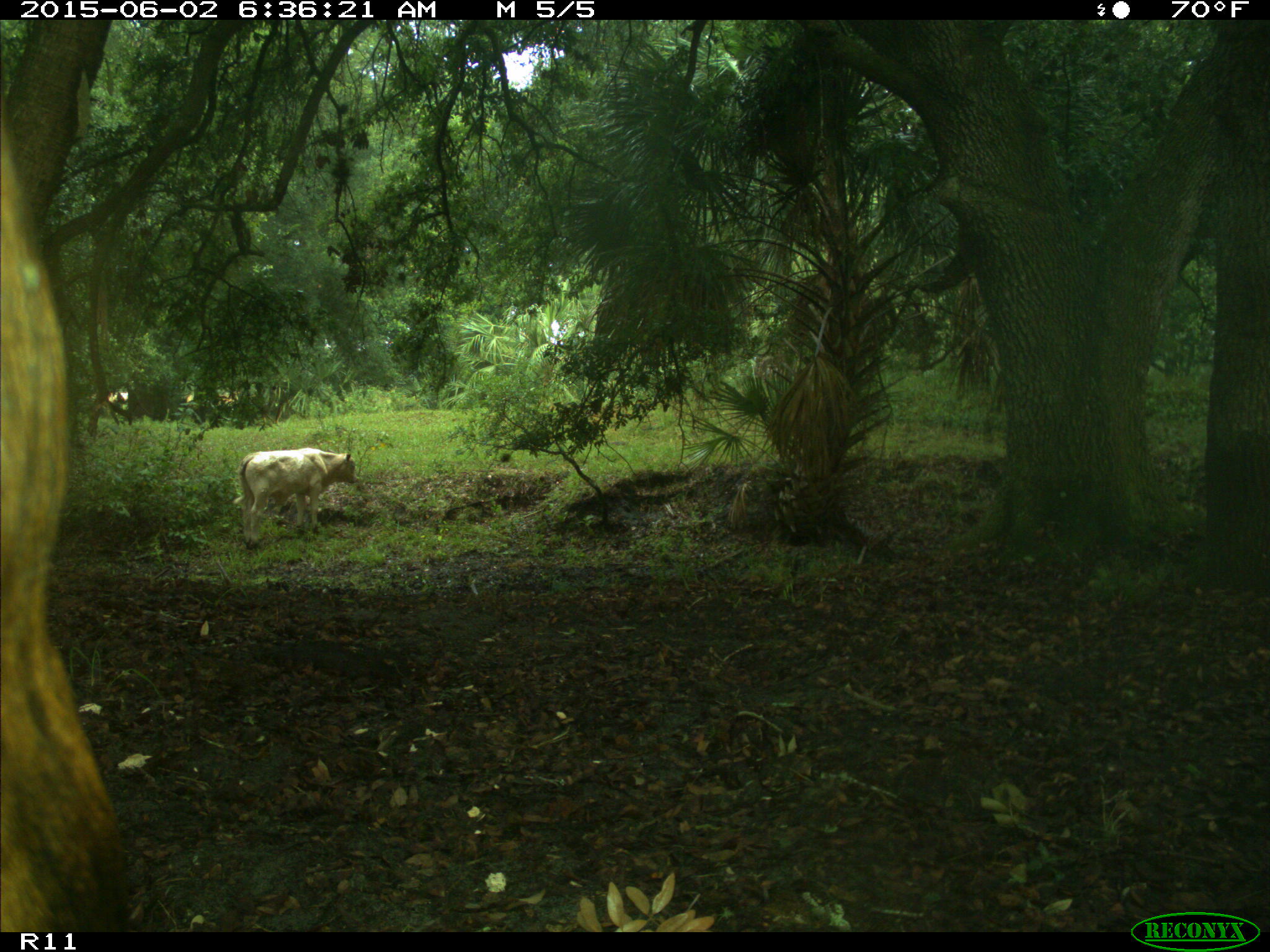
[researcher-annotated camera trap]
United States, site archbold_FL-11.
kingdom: Animalia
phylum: Chordata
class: Mammalia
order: Artiodactyla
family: Bovidae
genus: Bos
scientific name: Bos taurus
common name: domestic cow